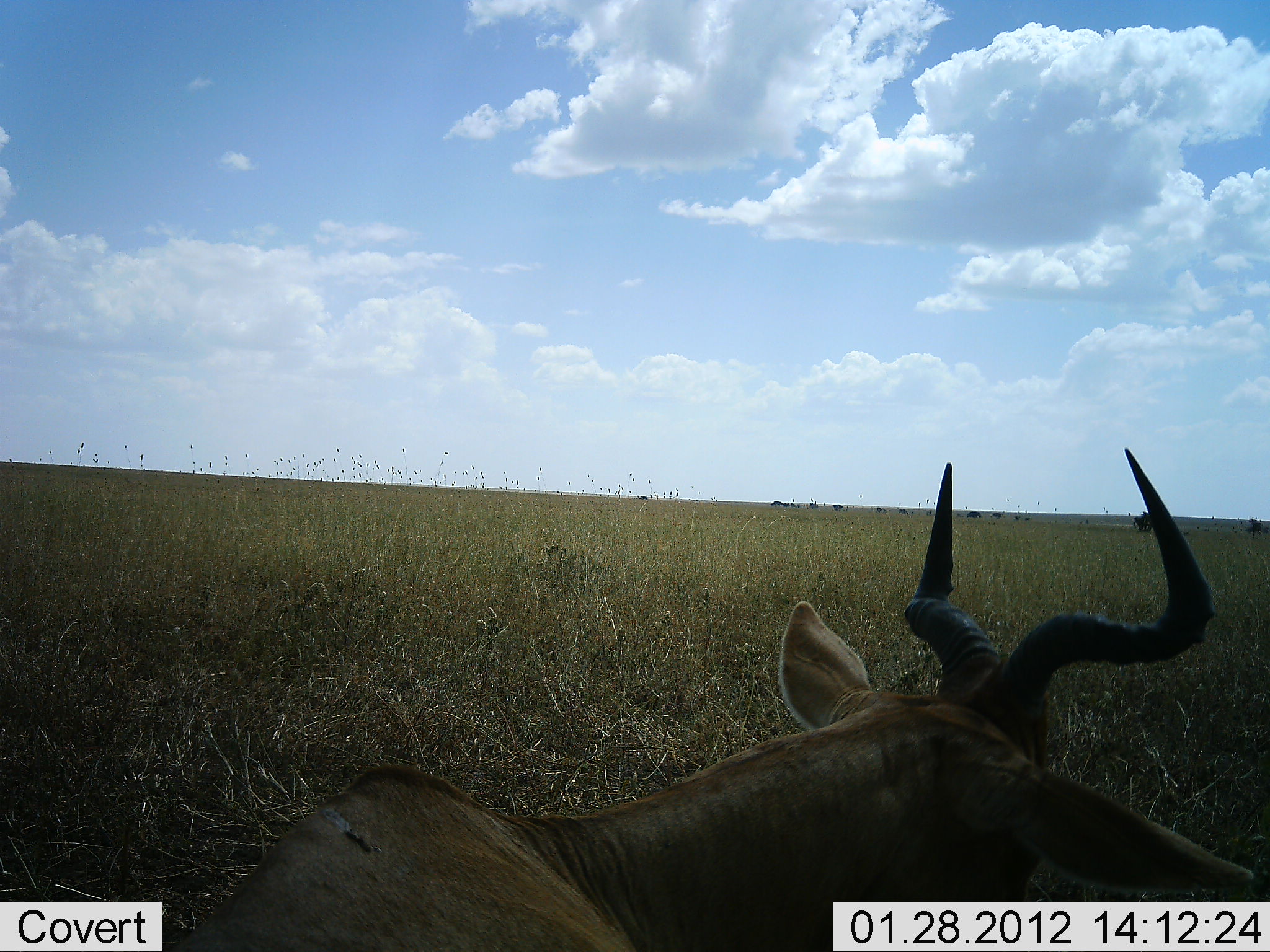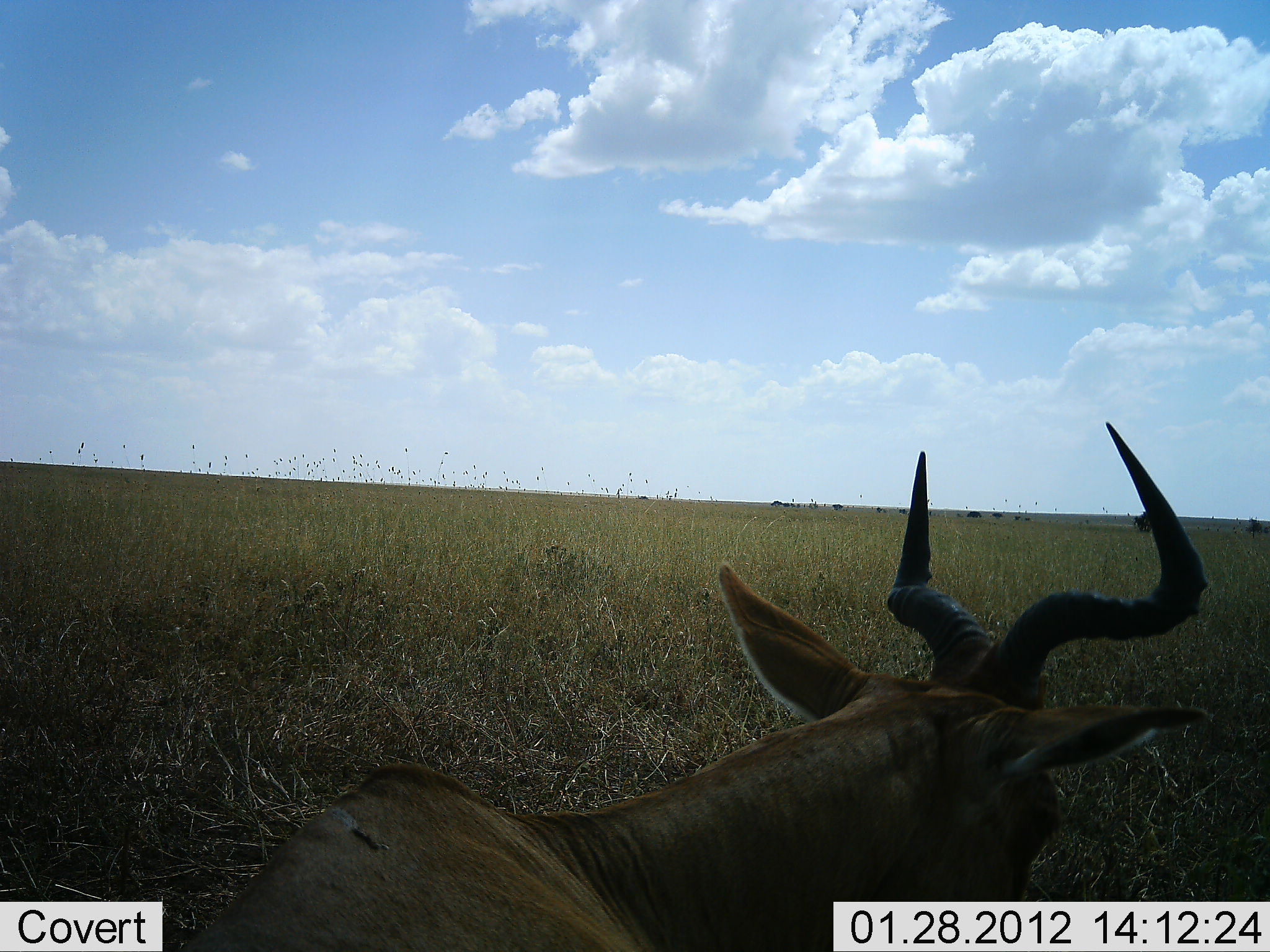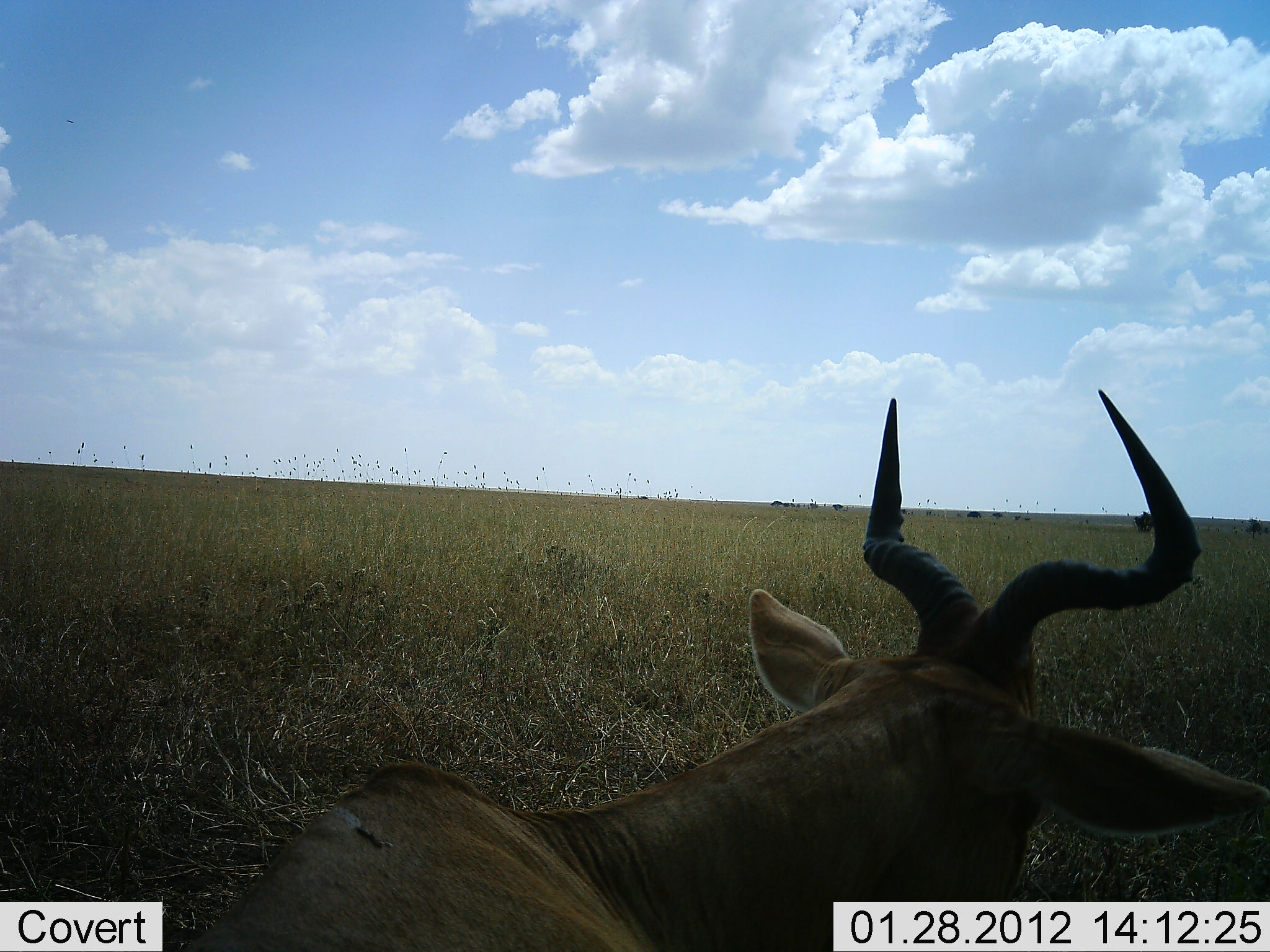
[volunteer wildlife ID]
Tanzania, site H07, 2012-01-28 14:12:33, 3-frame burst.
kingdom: Animalia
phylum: Chordata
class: Mammalia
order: Artiodactyla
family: Bovidae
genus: Alcelaphus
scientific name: Alcelaphus buselaphus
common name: hartebeest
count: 1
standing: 20%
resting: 75%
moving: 5%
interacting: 5%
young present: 0%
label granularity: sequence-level